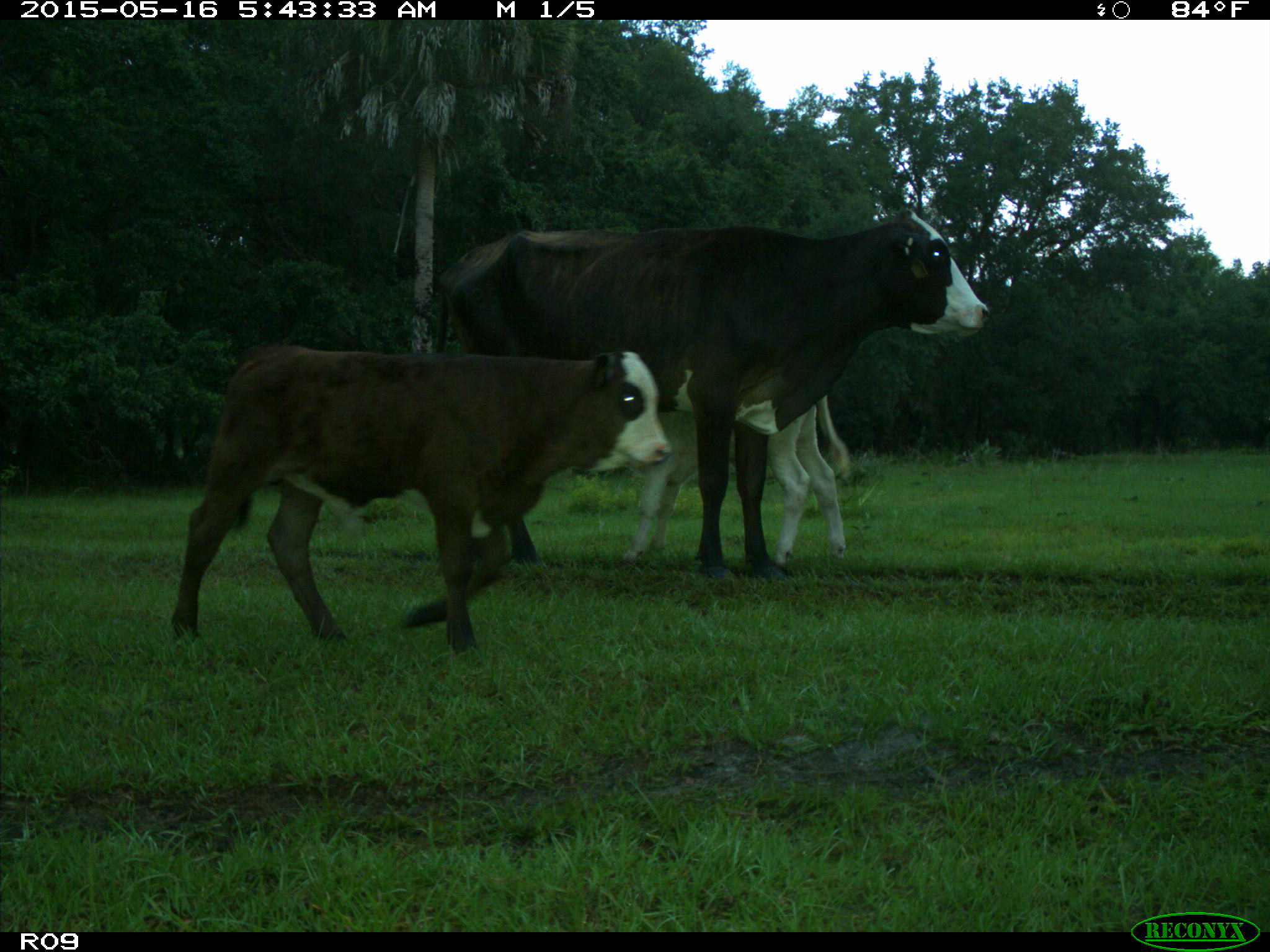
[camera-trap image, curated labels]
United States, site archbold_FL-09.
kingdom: Animalia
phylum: Chordata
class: Mammalia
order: Artiodactyla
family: Bovidae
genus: Bos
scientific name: Bos taurus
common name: domestic cow